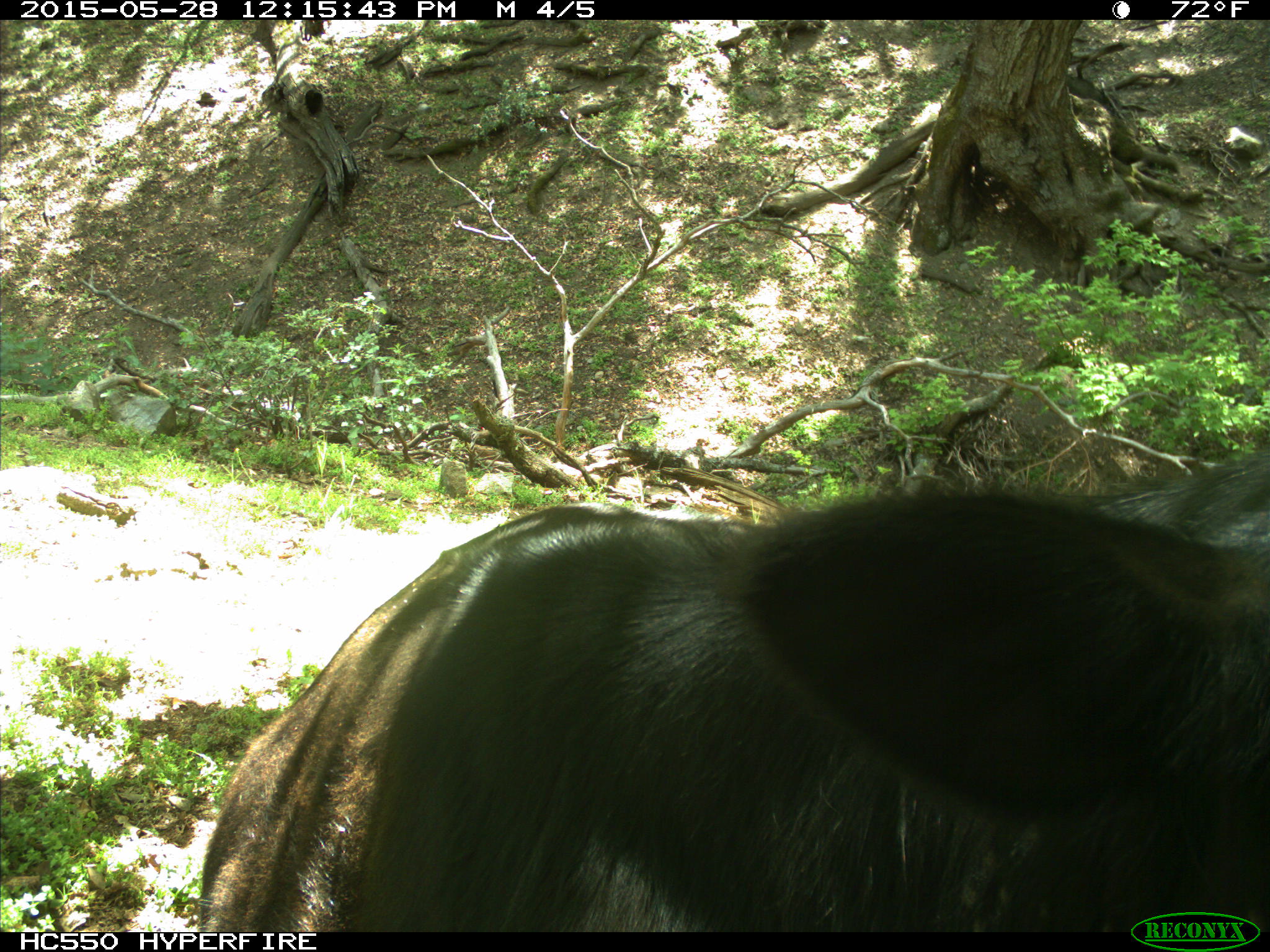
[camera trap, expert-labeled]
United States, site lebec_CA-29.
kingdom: Animalia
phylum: Chordata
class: Mammalia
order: Artiodactyla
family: Bovidae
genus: Bos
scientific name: Bos taurus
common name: domestic cow